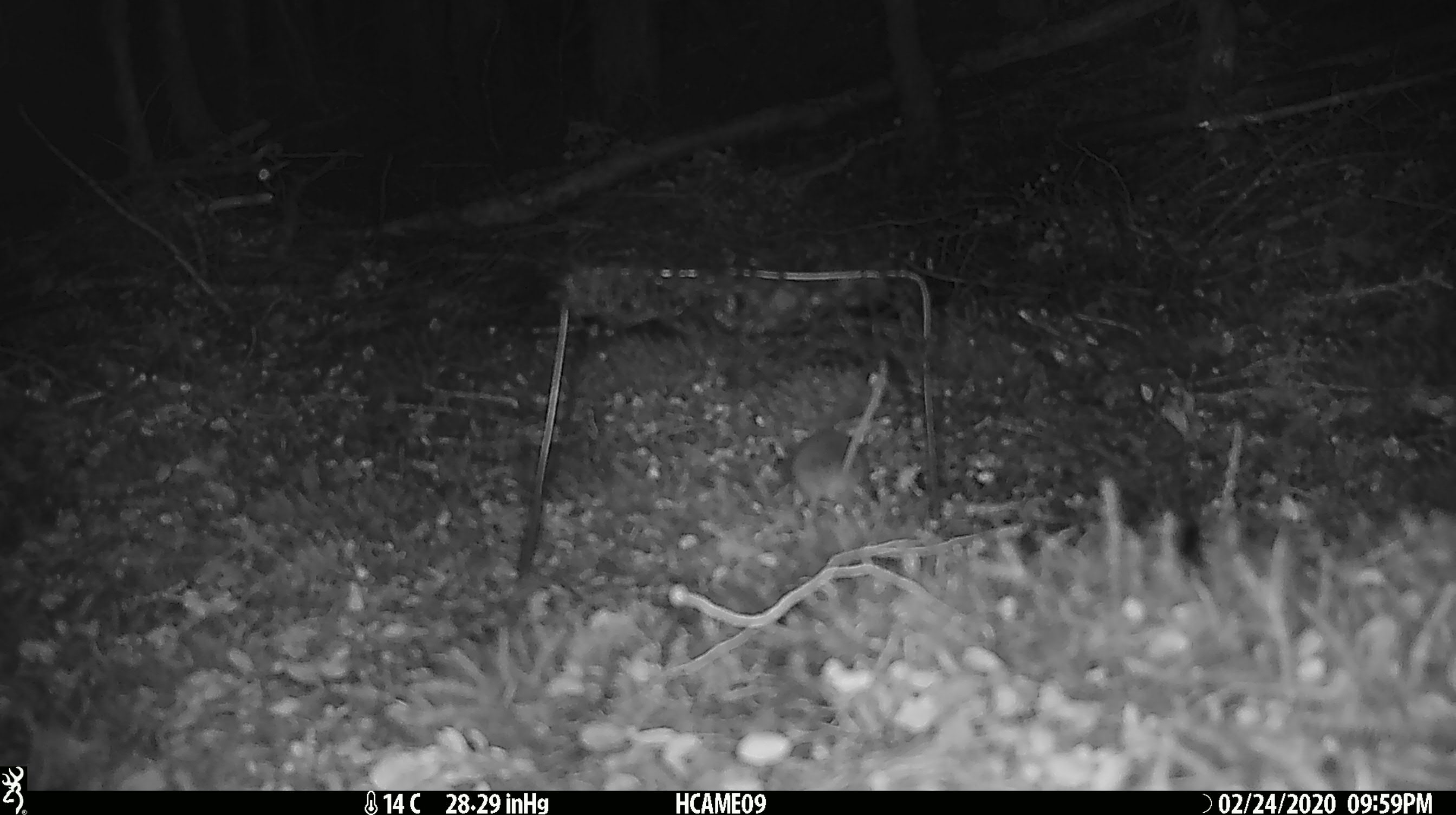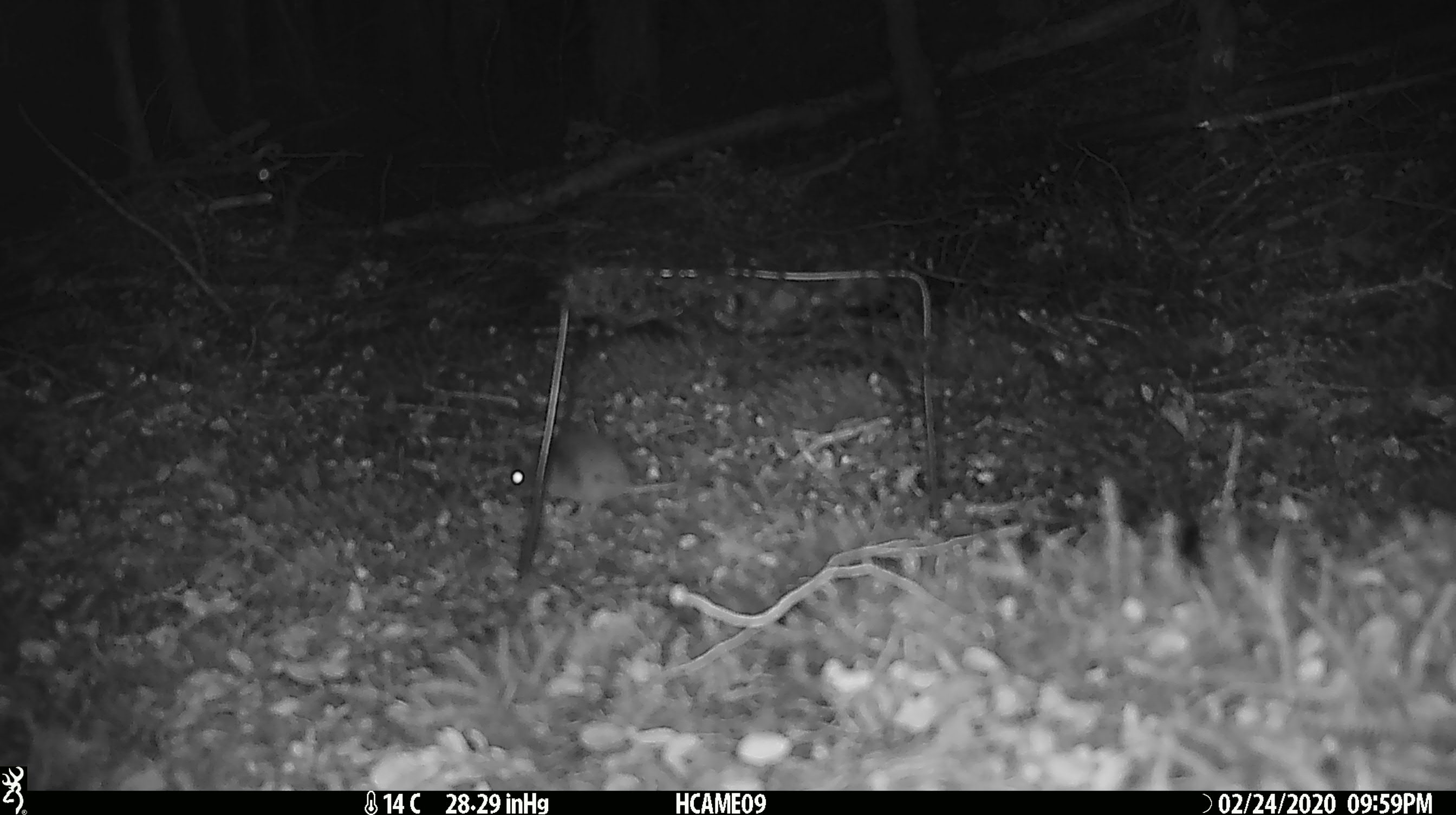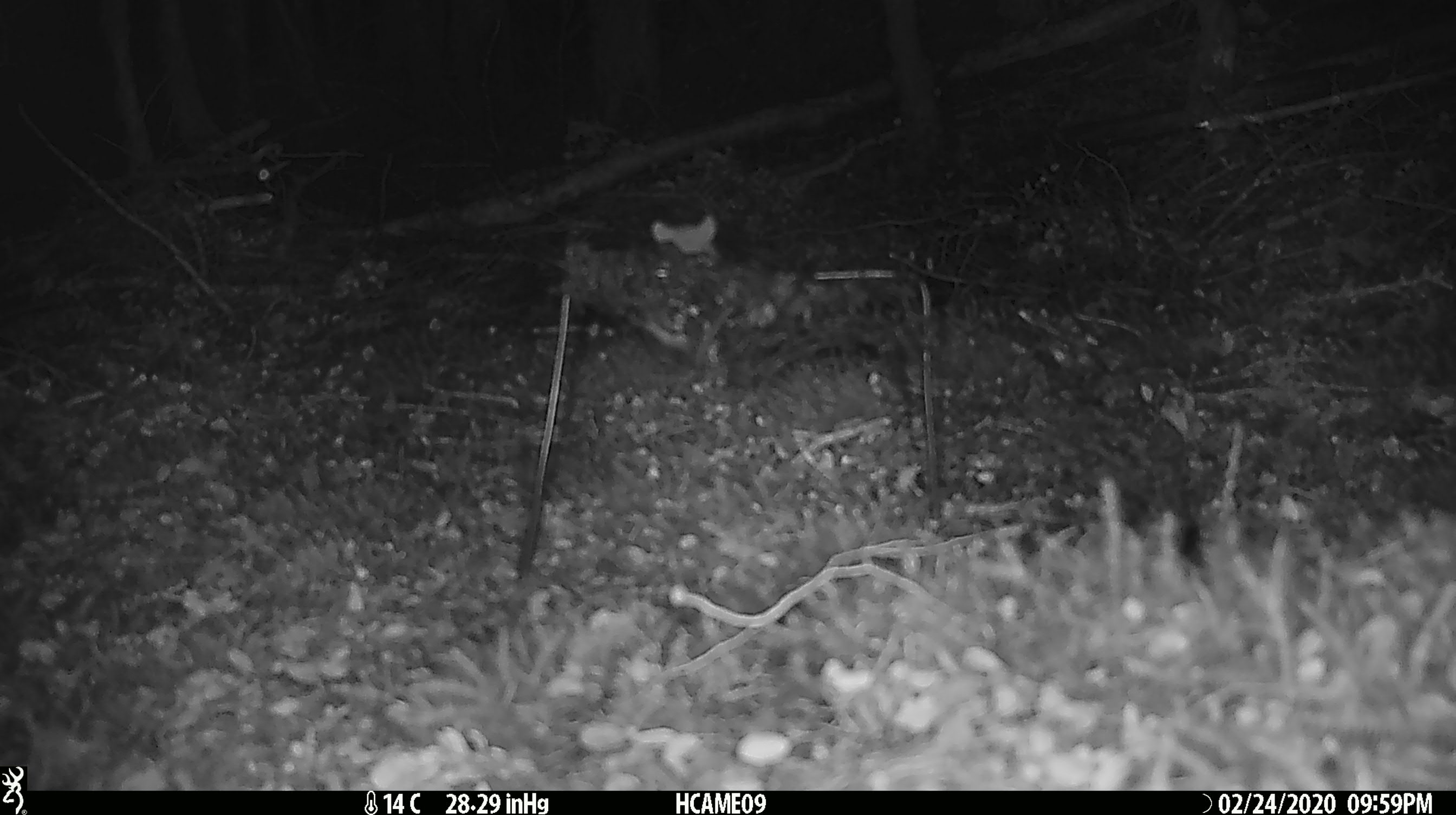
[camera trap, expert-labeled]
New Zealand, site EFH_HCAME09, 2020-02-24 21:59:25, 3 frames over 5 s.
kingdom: Animalia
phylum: Chordata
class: Mammalia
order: Rodentia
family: Muridae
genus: Mus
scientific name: Mus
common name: mouse